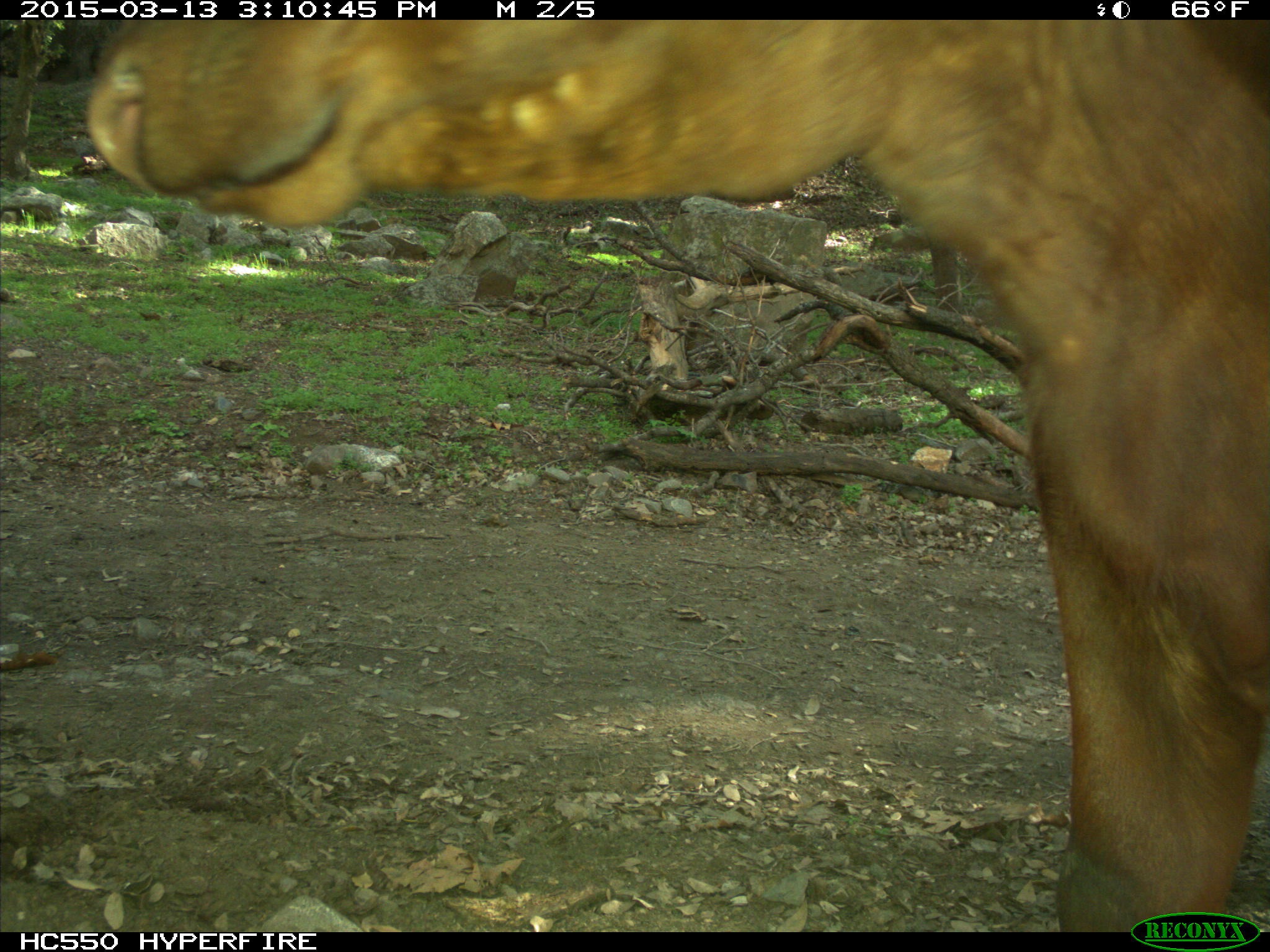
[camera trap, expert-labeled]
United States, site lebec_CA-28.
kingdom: Animalia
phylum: Chordata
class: Mammalia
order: Artiodactyla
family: Bovidae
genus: Bos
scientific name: Bos taurus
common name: domestic cow